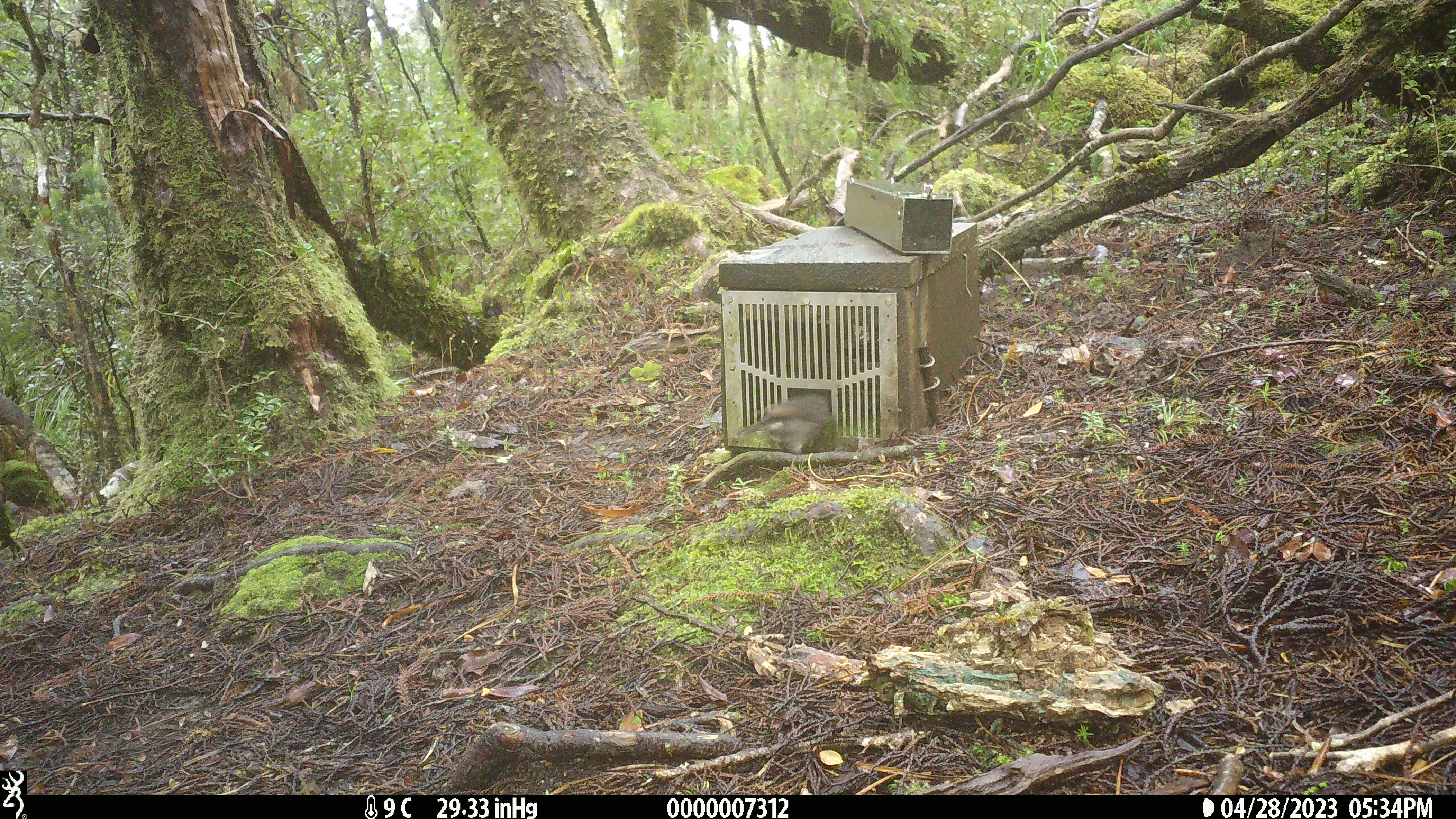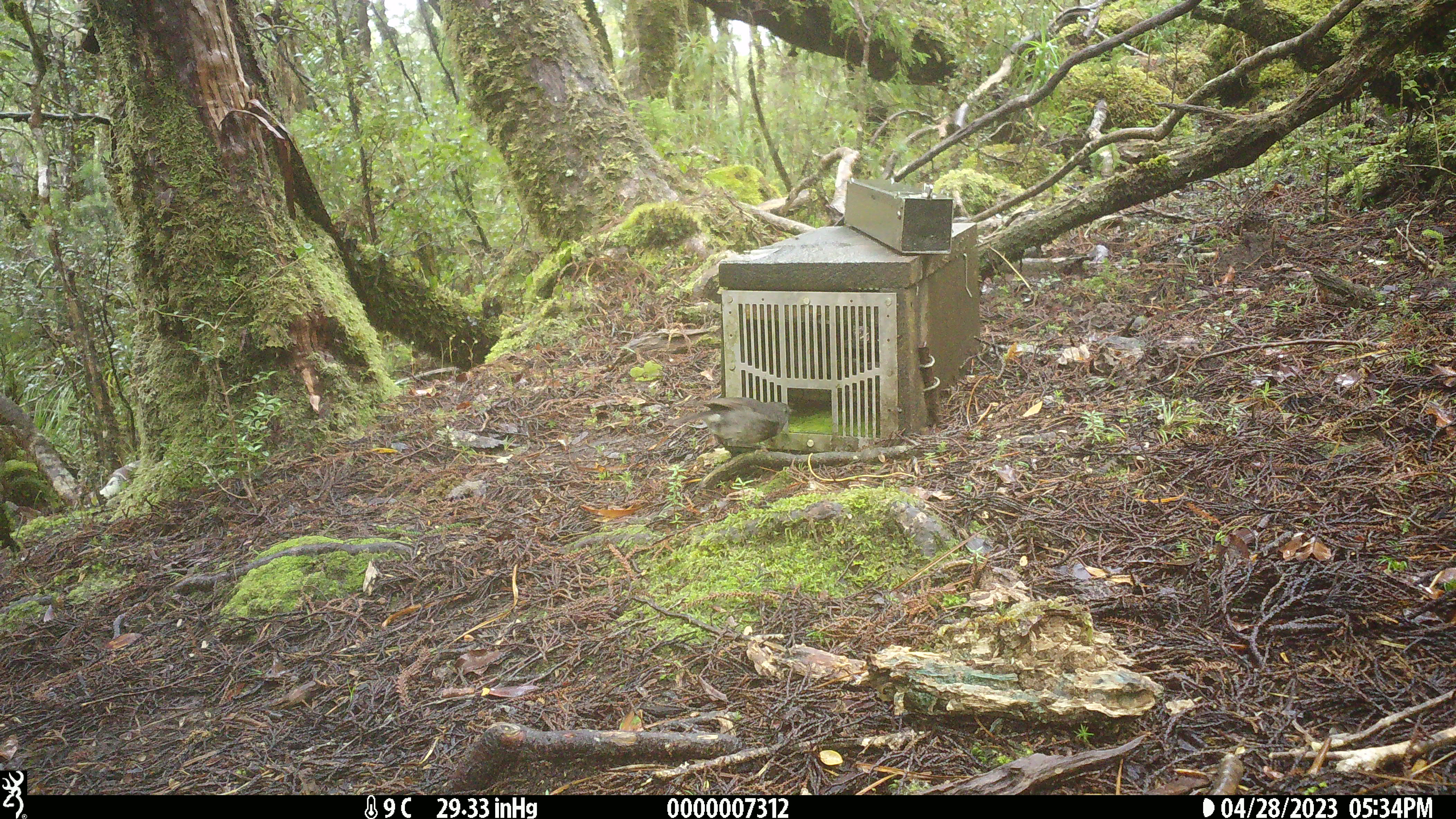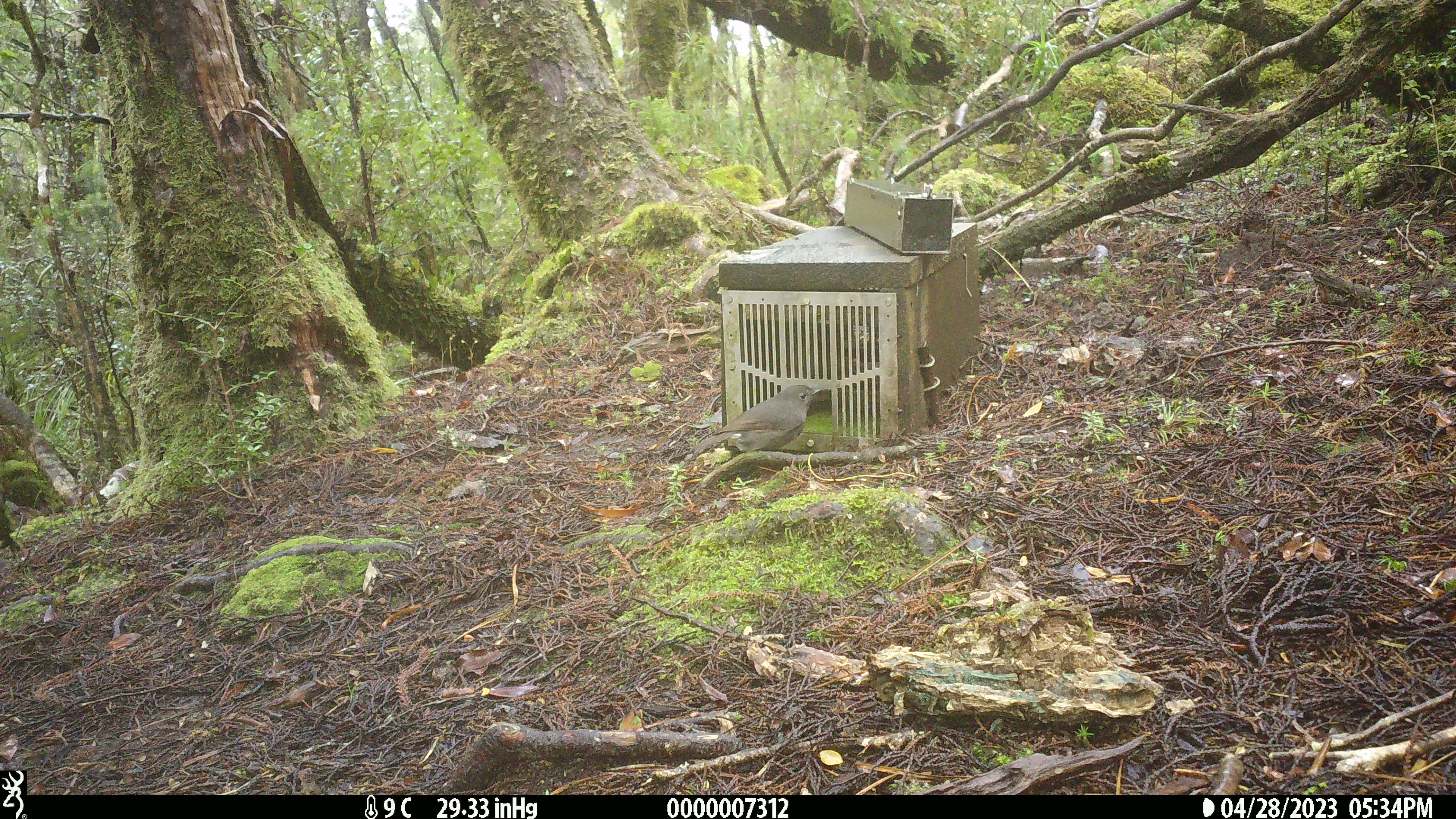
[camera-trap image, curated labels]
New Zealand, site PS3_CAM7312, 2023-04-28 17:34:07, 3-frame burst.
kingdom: Animalia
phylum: Chordata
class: Aves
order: Passeriformes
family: Petroicidae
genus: Petroica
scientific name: Petroica australis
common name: new zealand robin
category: robin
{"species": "robin (new zealand robin) (Petroica australis)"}